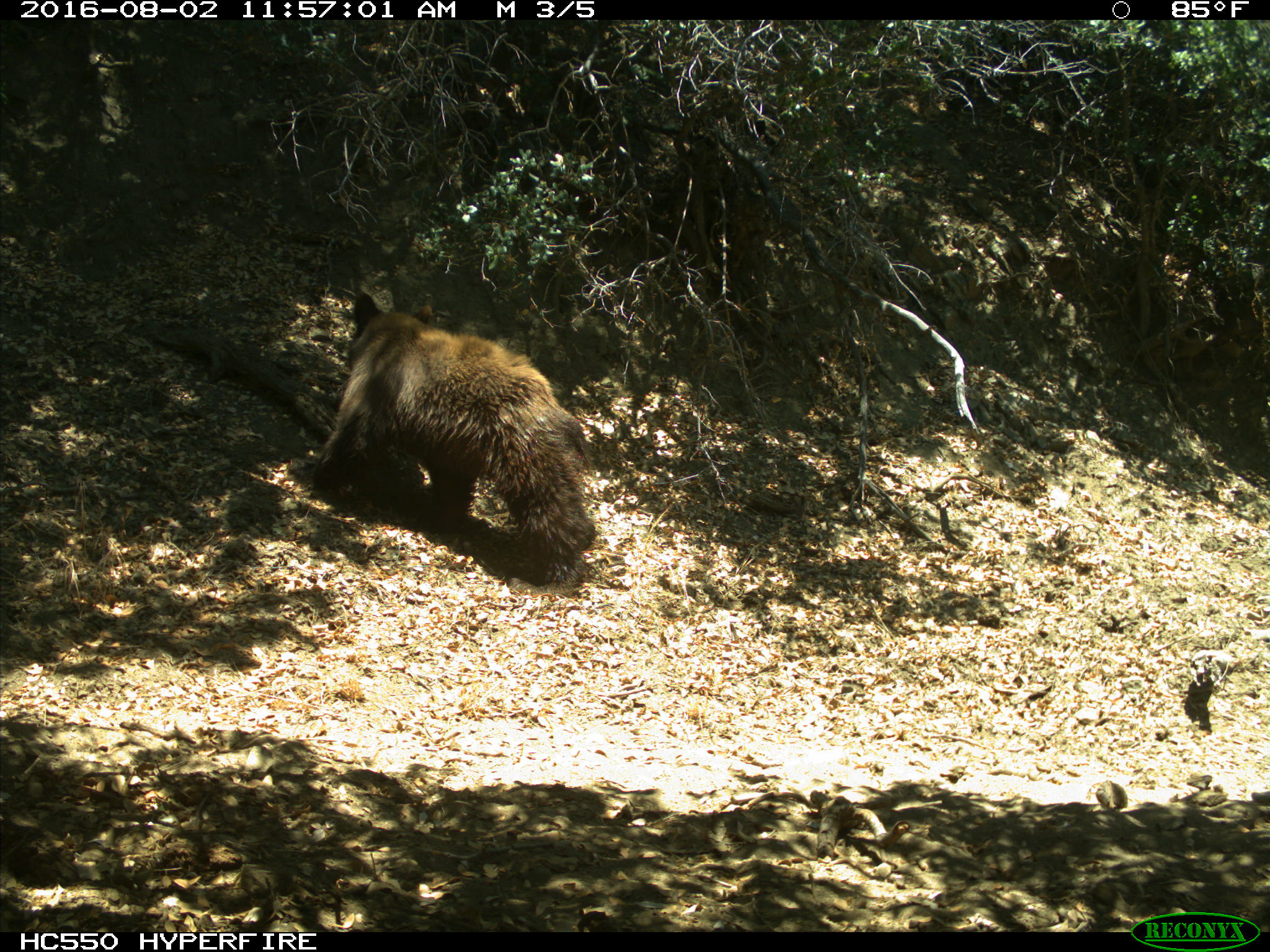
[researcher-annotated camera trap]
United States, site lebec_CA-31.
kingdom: Animalia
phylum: Chordata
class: Mammalia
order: Carnivora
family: Ursidae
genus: Ursus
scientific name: Ursus americanus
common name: american black bear